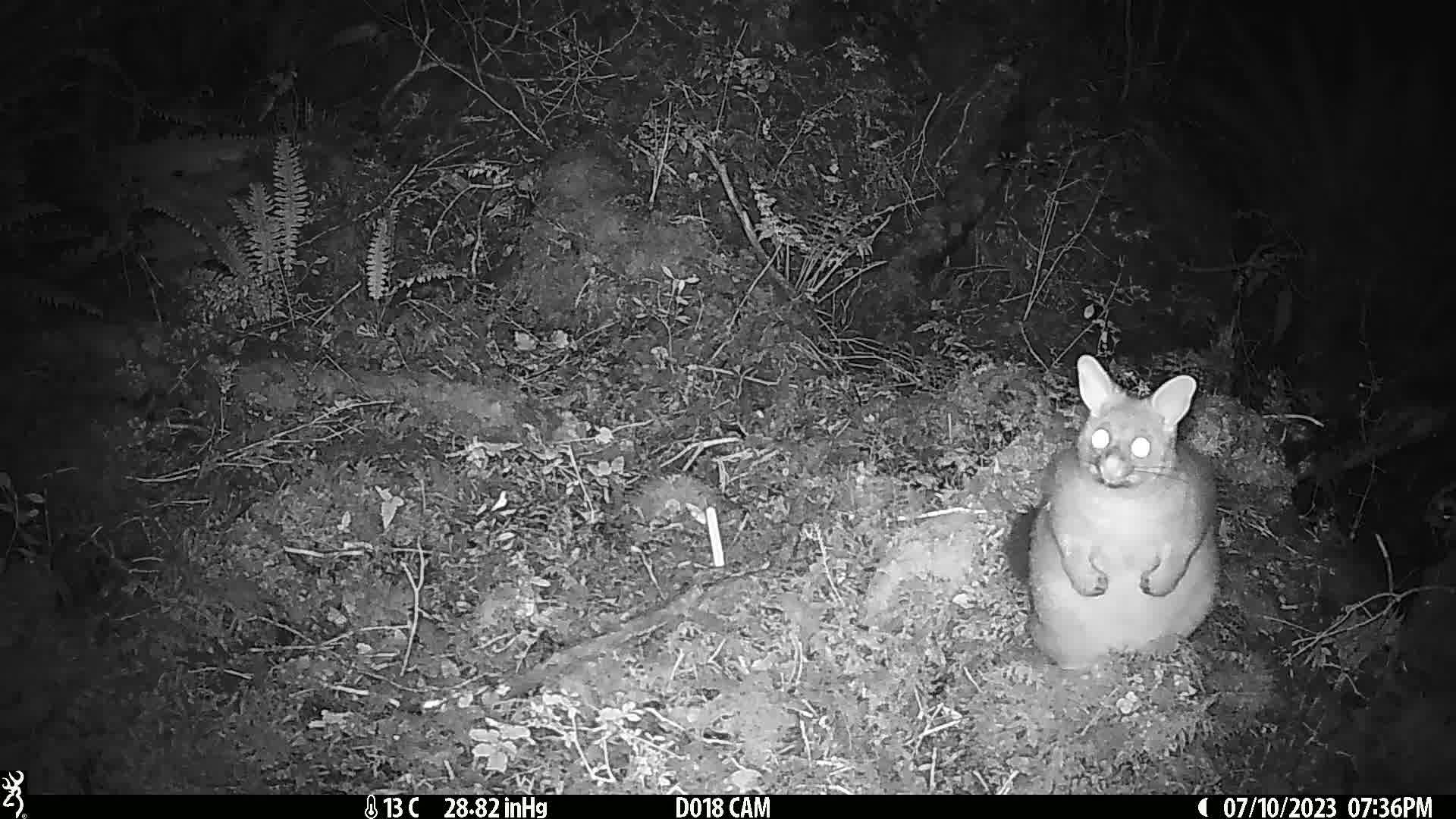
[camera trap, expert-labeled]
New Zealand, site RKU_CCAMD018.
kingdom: Animalia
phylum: Chordata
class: Mammalia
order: Diprotodontia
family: Phalangeridae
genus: Trichosurus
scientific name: Trichosurus vulpecula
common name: common brushtail possum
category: possum